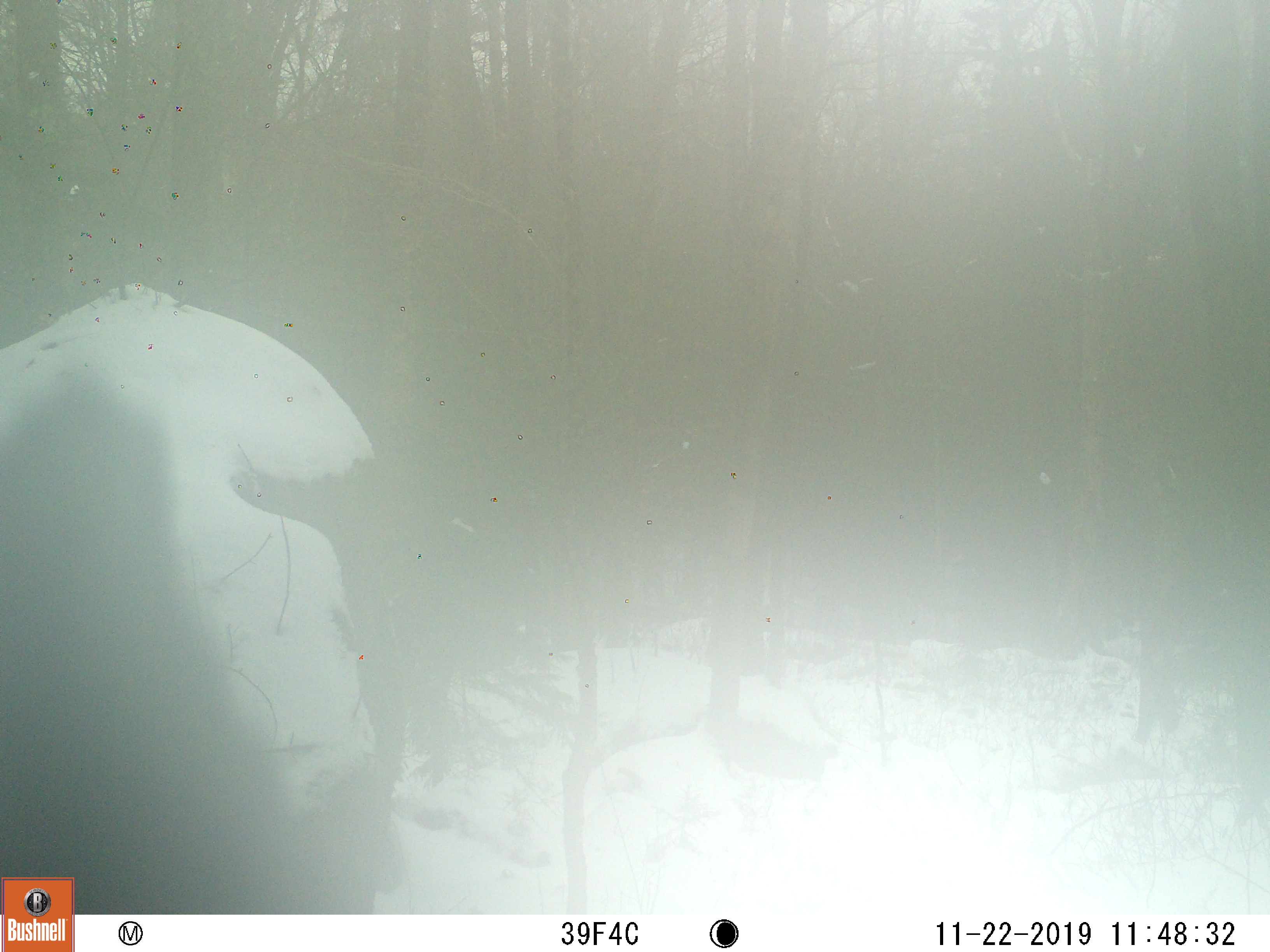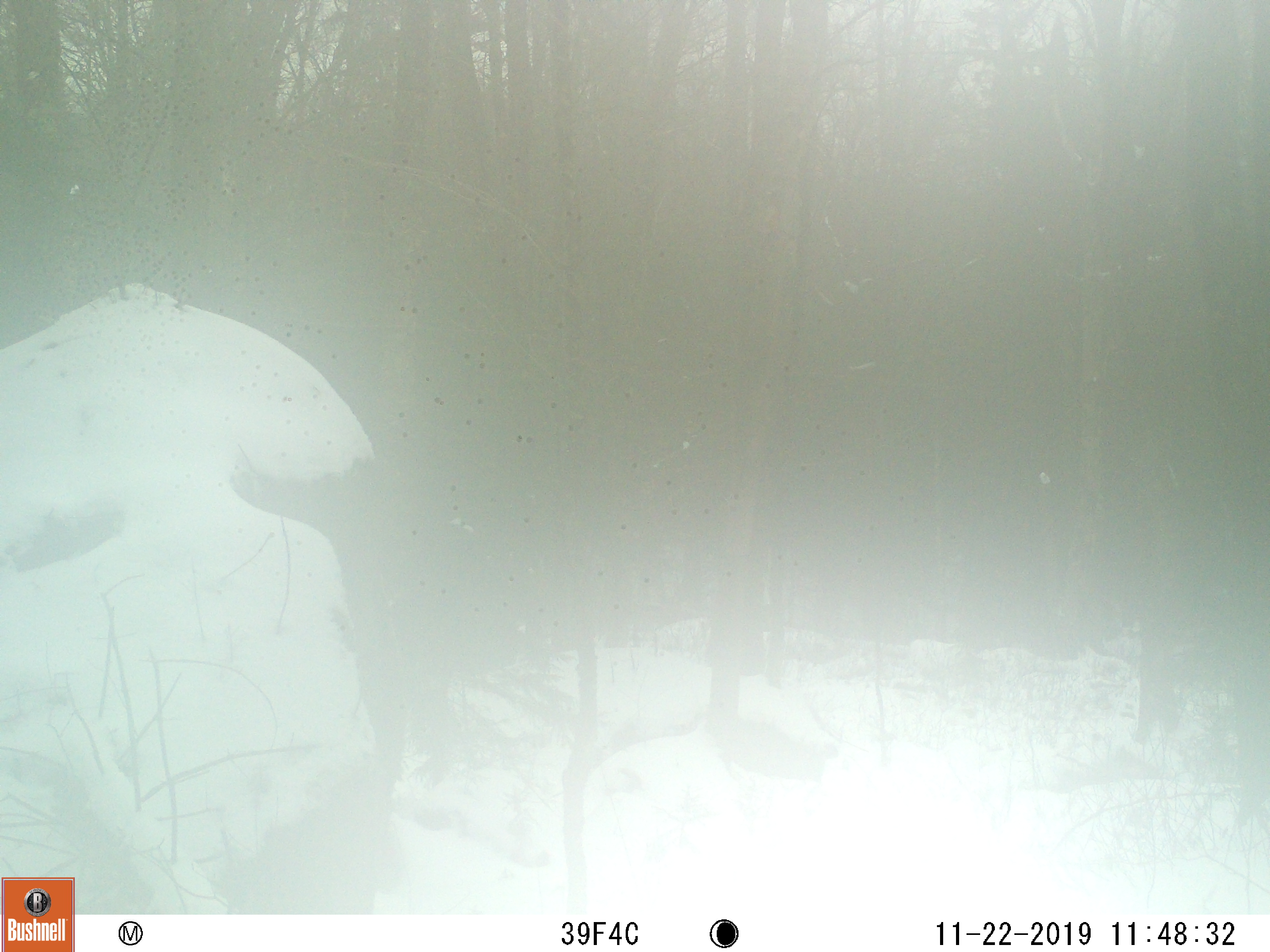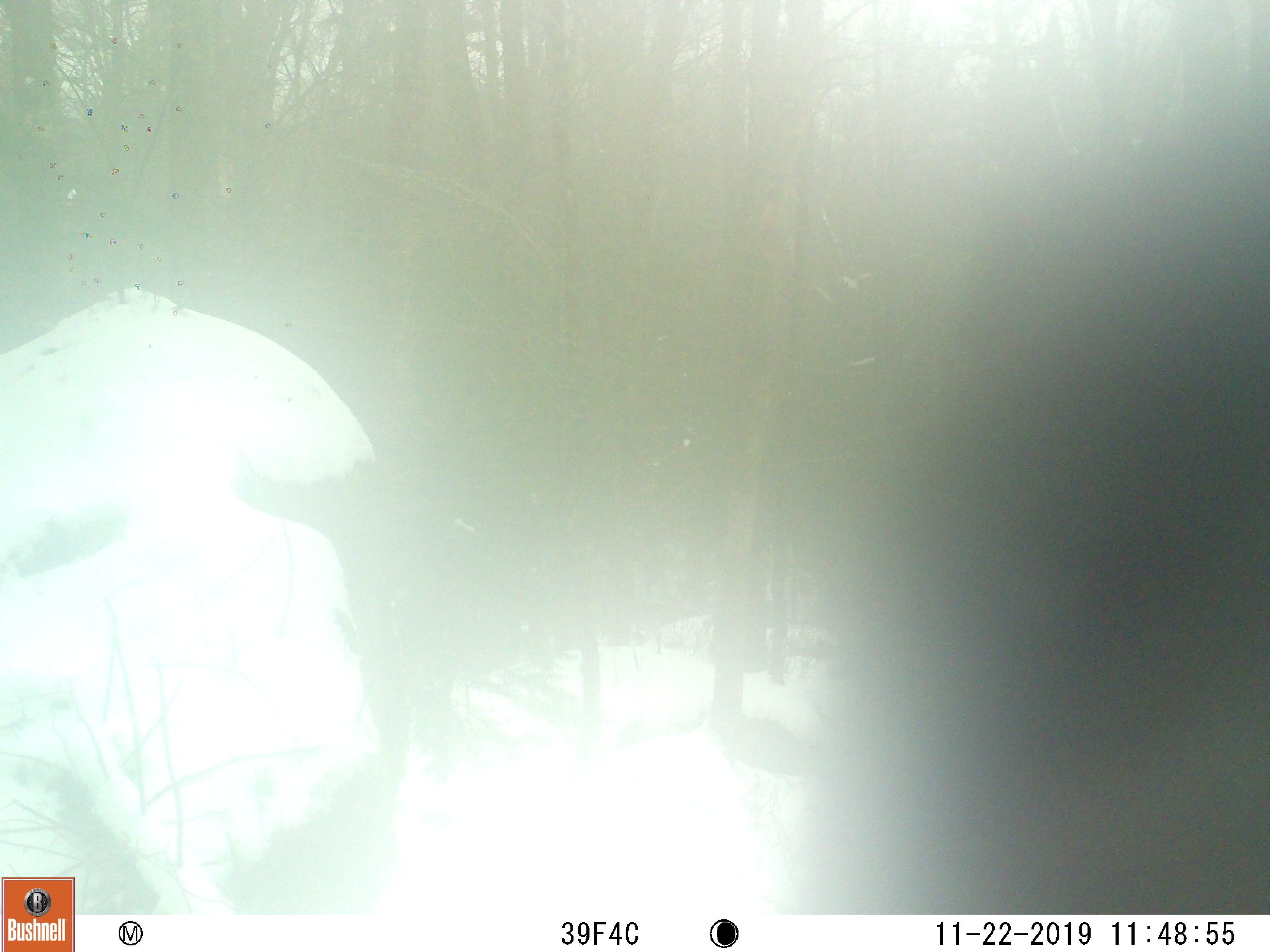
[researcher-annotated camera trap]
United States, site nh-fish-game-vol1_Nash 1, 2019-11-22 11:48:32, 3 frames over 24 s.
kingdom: Animalia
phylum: Chordata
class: Mammalia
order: Carnivora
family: Ursidae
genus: Ursus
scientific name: Ursus americanus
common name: black bear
Black bear (Ursus americanus).